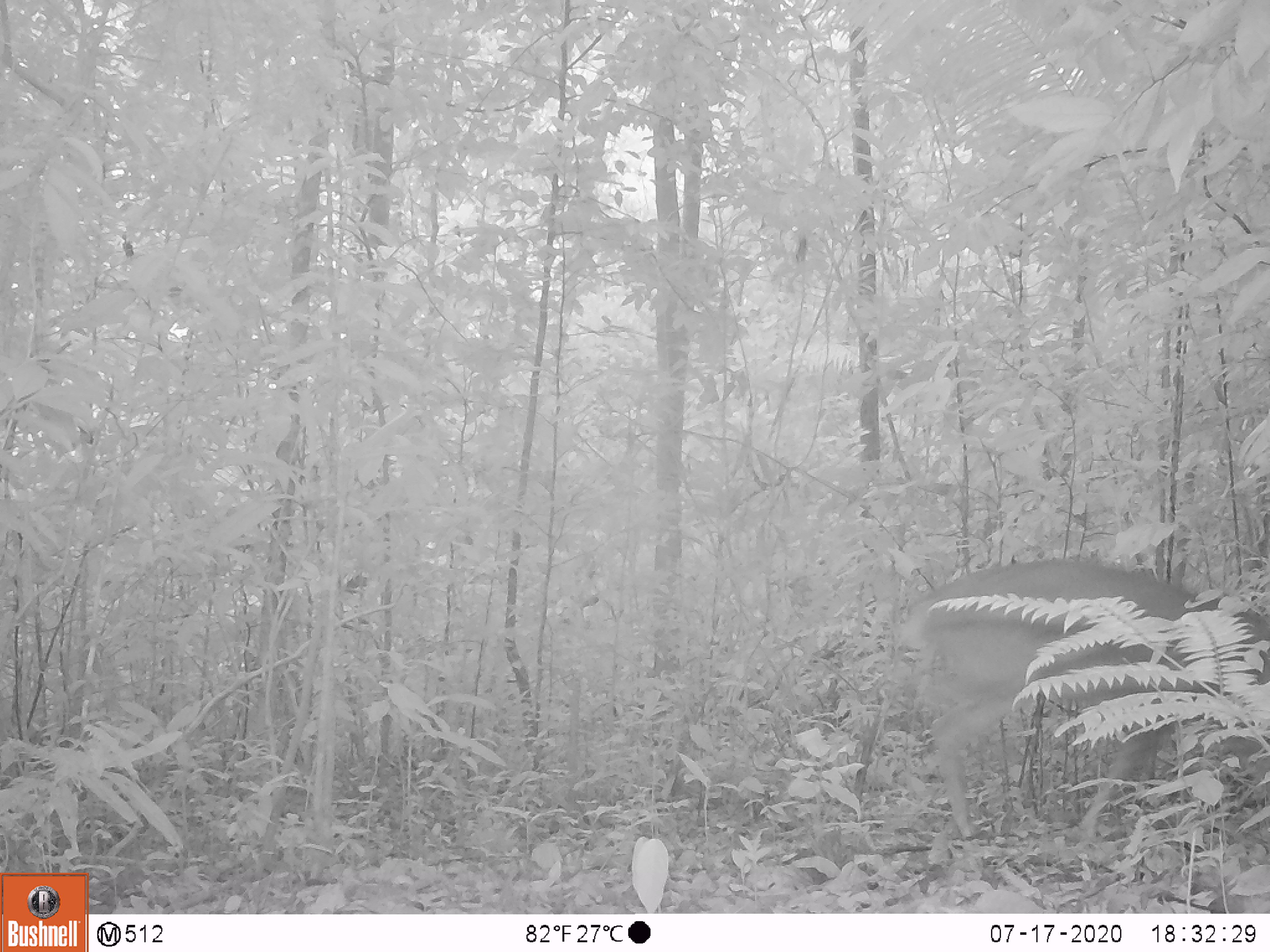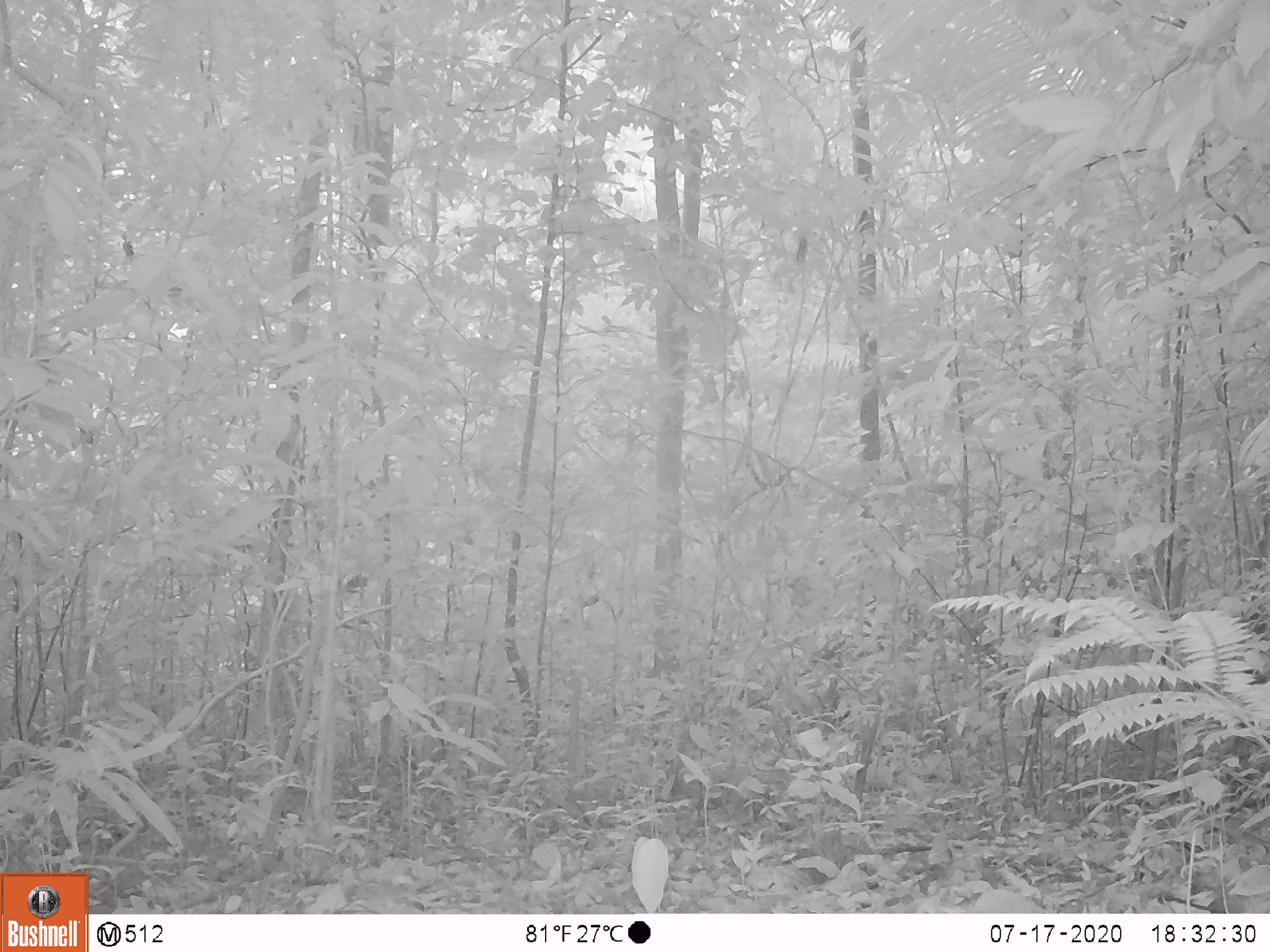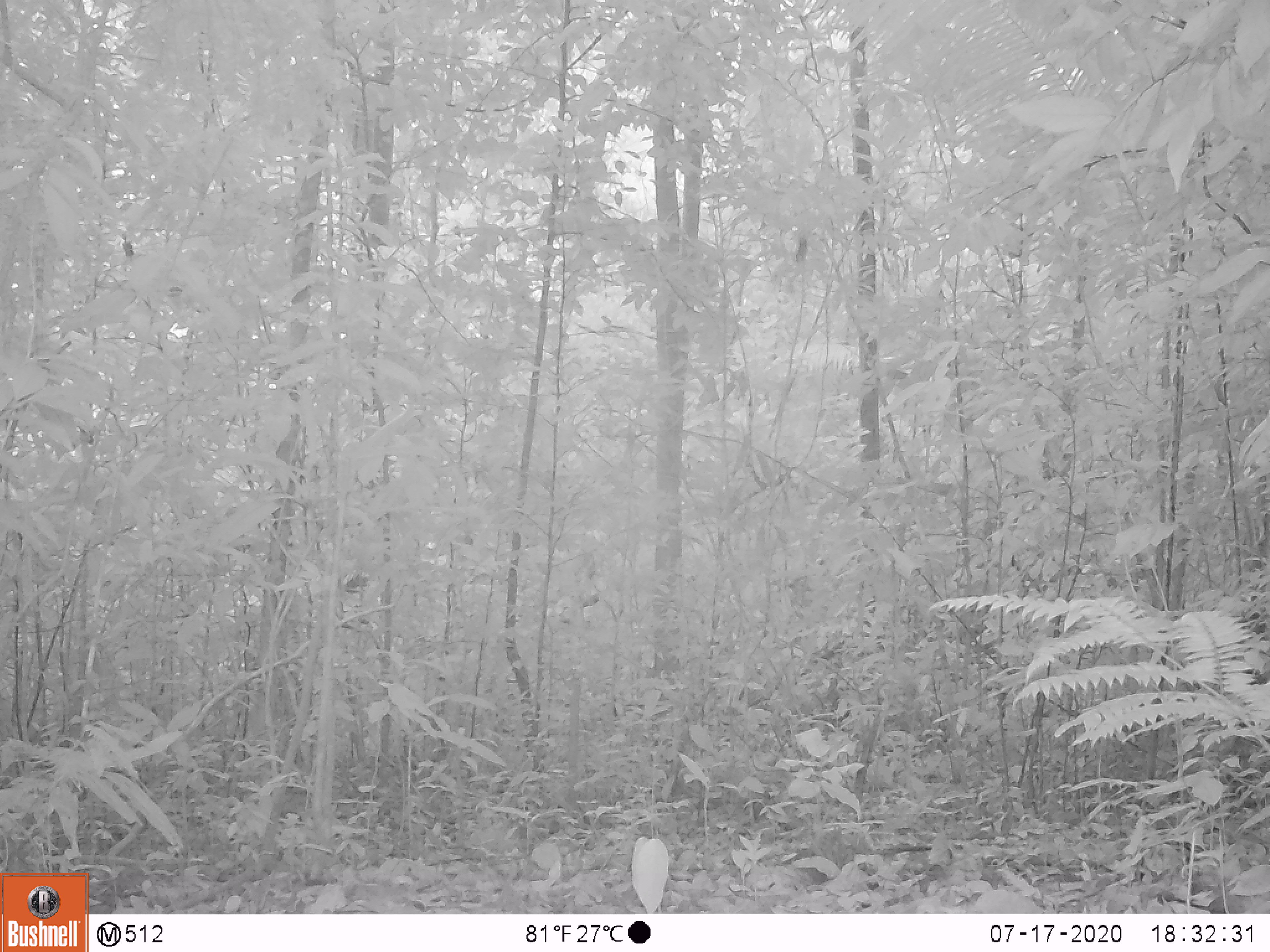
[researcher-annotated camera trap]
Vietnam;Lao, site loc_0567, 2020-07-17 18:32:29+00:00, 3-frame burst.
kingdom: Animalia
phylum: Chordata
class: Mammalia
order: Artiodactyla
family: Cervidae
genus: Muntiacus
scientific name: Muntiacus vuquangensis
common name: large-antlered muntjac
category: large antlered muntjac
Large antlered muntjac (large-antlered muntjac) (Muntiacus vuquangensis). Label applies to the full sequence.